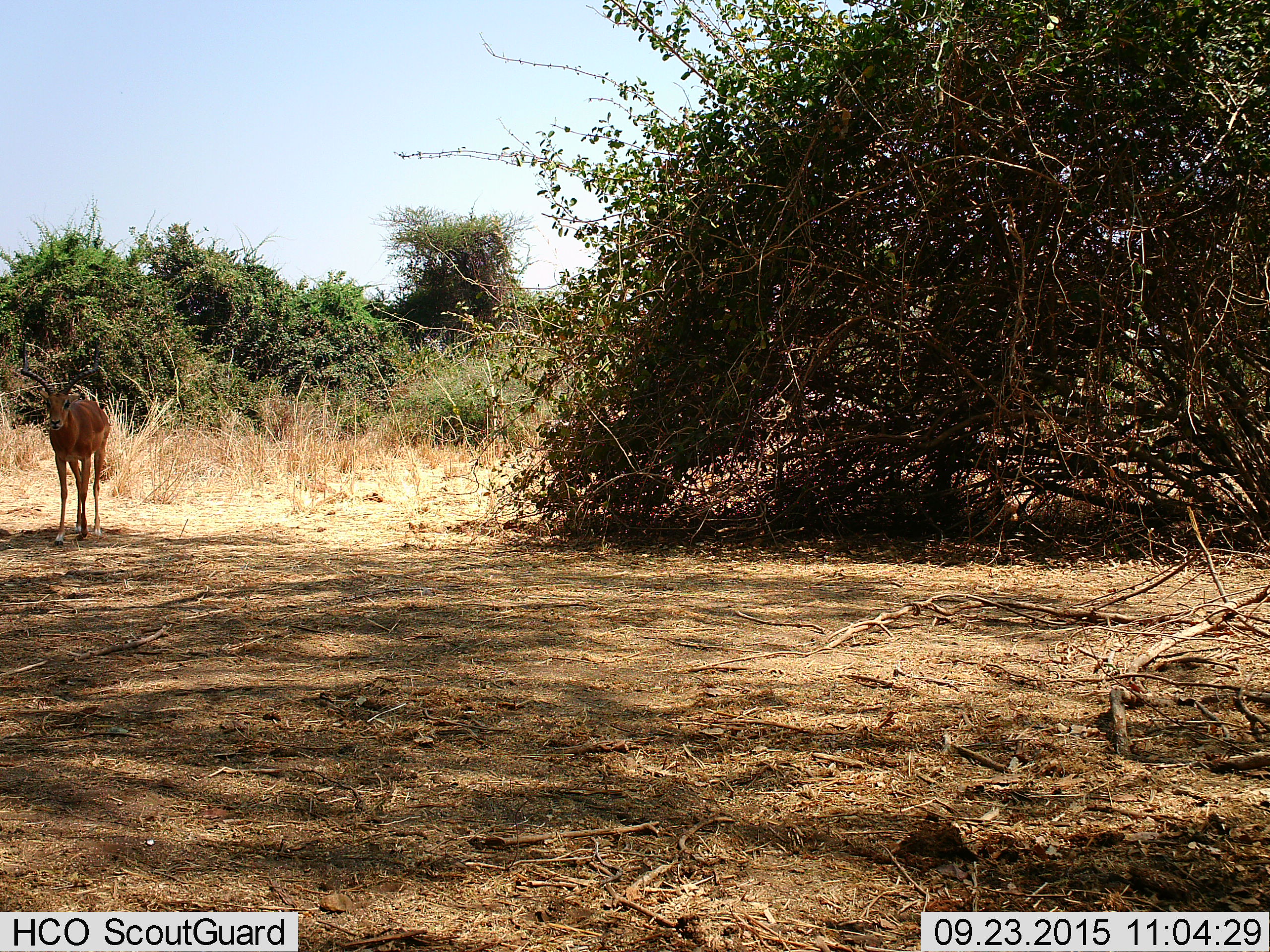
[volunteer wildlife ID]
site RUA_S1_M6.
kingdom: Animalia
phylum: Chordata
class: Mammalia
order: Artiodactyla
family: Bovidae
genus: Aepyceros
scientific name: Aepyceros melampus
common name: impala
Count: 1.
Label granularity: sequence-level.